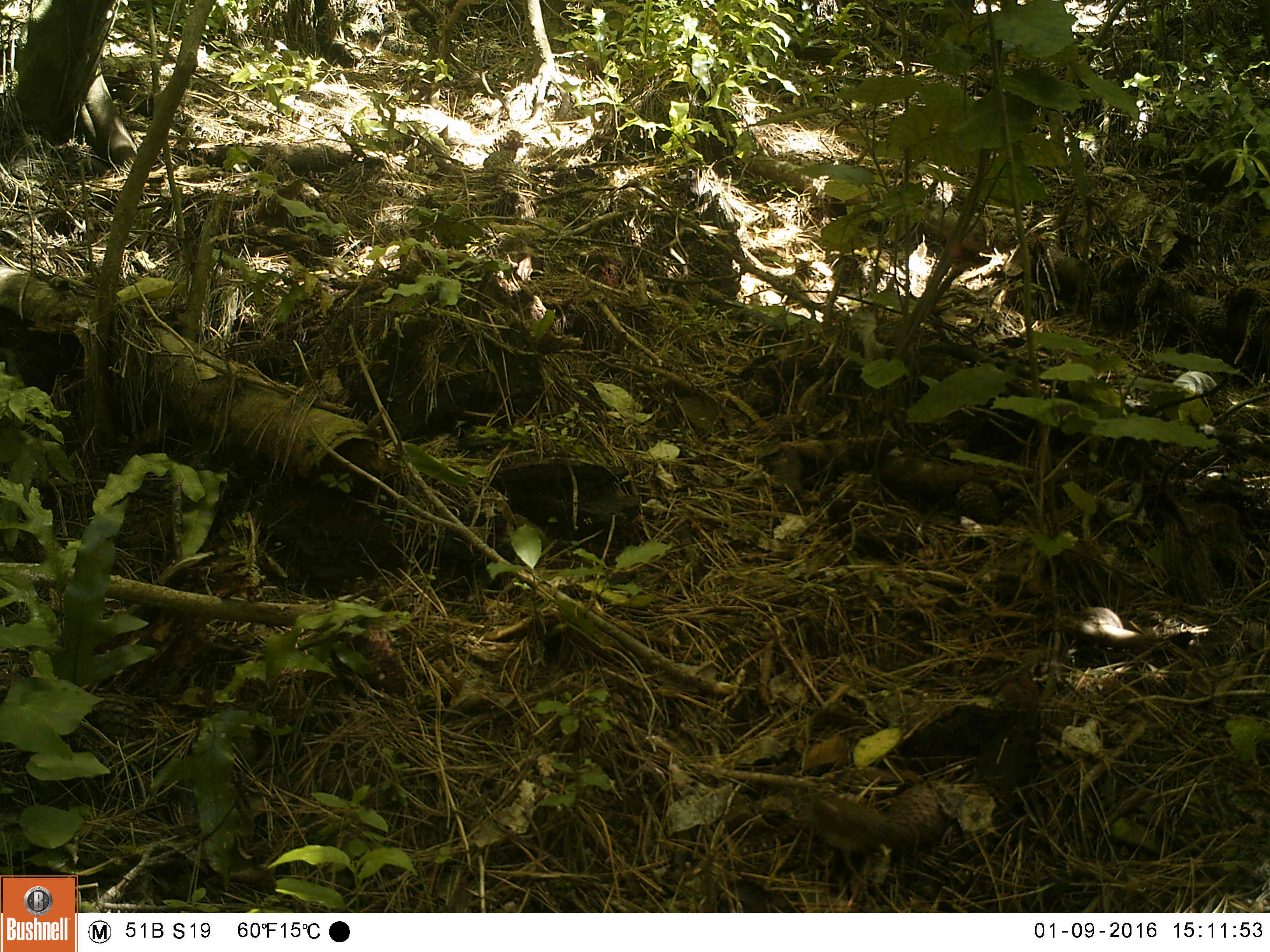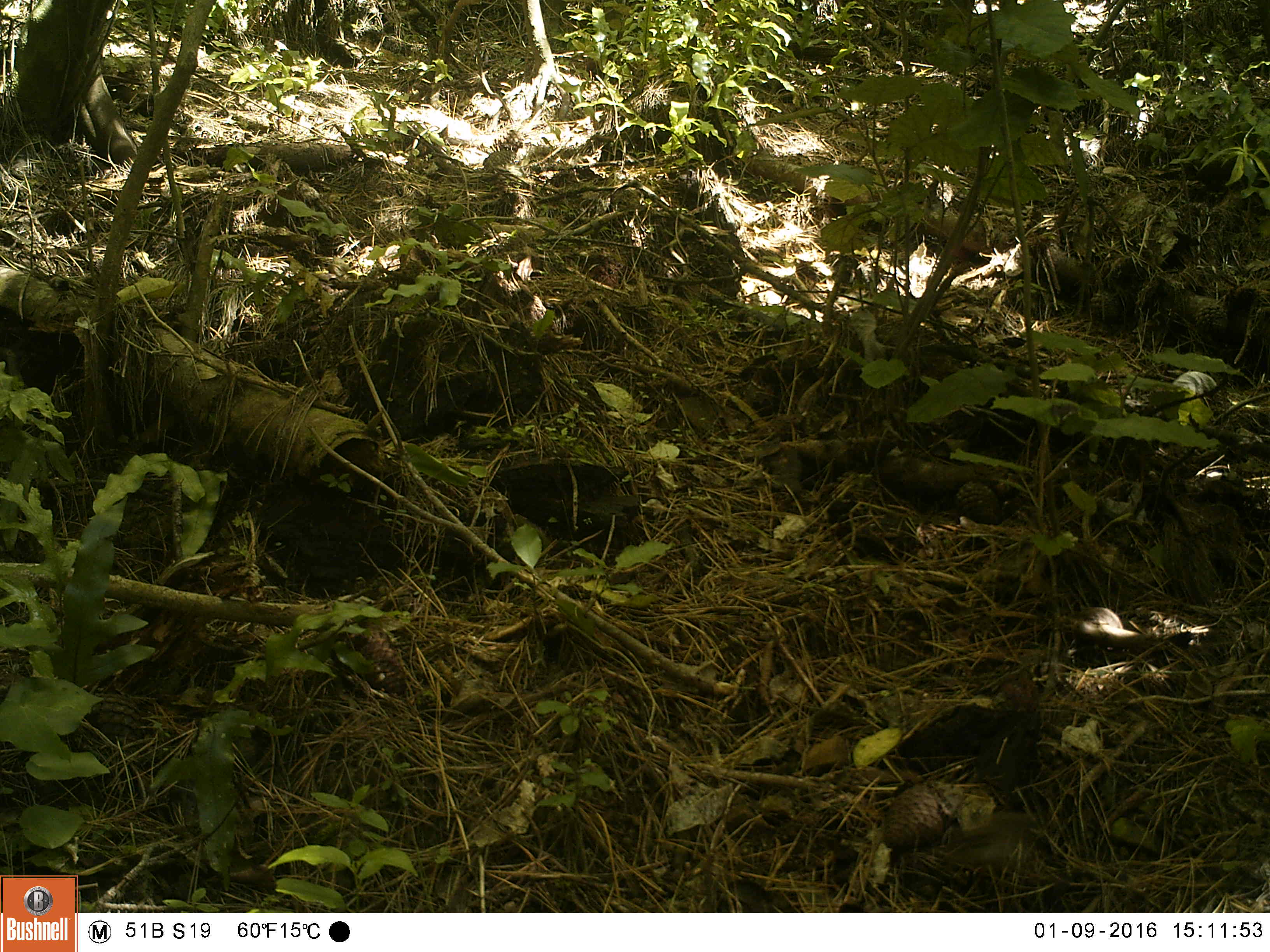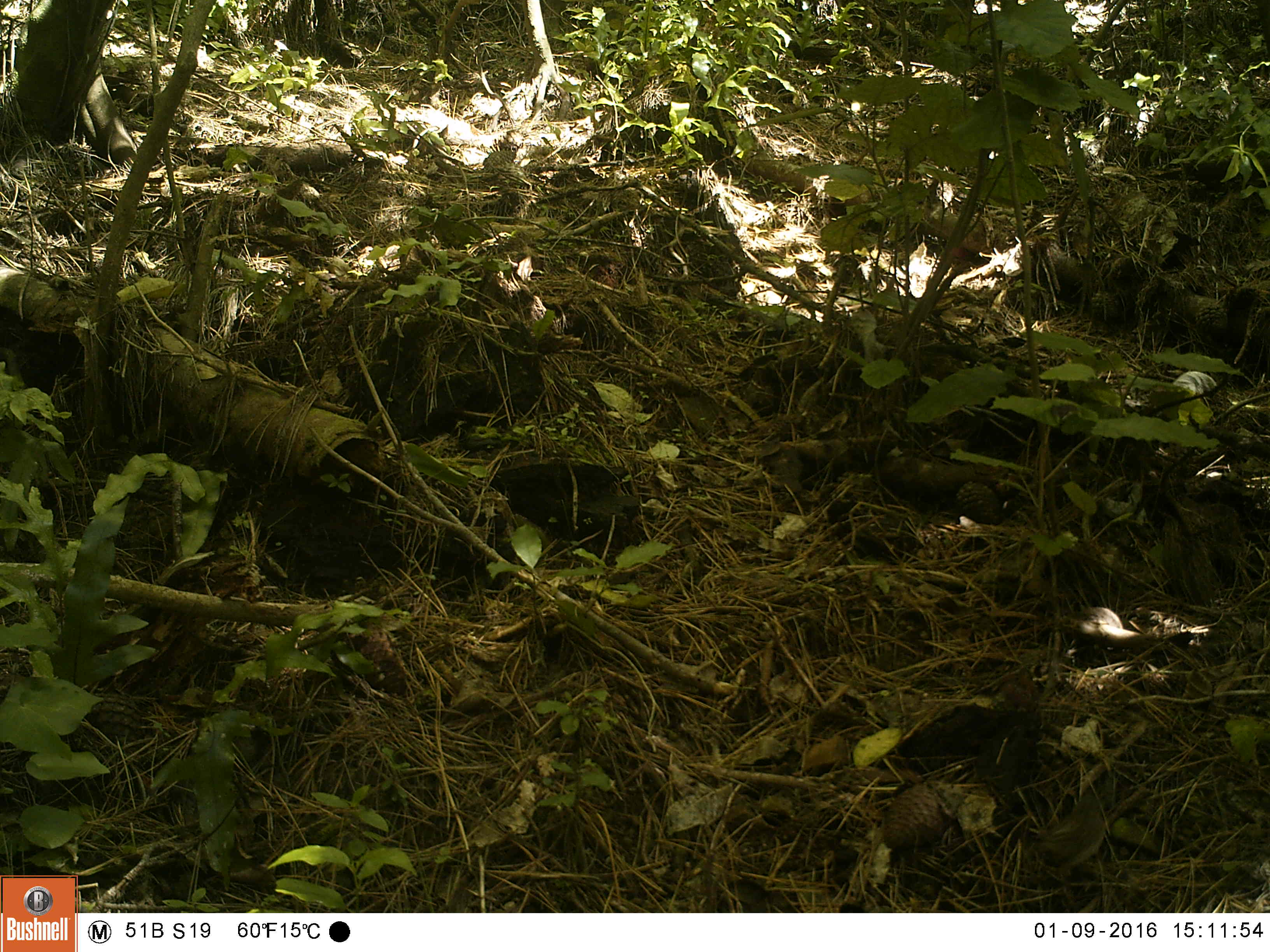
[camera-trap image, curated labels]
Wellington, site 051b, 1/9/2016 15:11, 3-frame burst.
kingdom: Animalia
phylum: Chordata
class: Aves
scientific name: Aves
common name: bird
Bird (Aves).